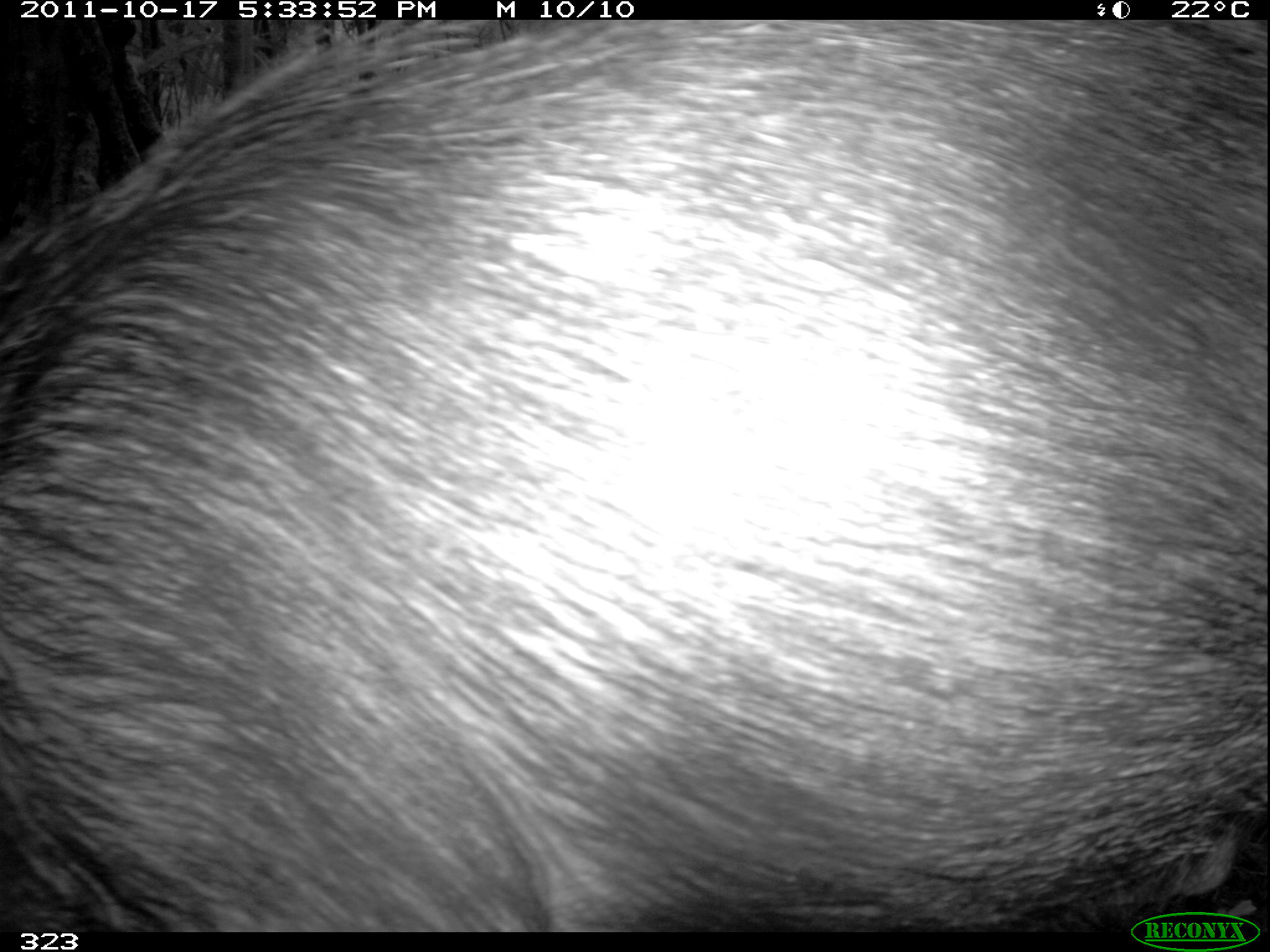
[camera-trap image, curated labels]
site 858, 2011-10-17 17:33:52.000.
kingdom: Animalia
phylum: Chordata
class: Mammalia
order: Artiodactyla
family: Tayassuidae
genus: Tayassu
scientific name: Tayassu pecari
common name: white-lipped peccary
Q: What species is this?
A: Tayassu pecari (white-lipped peccary).